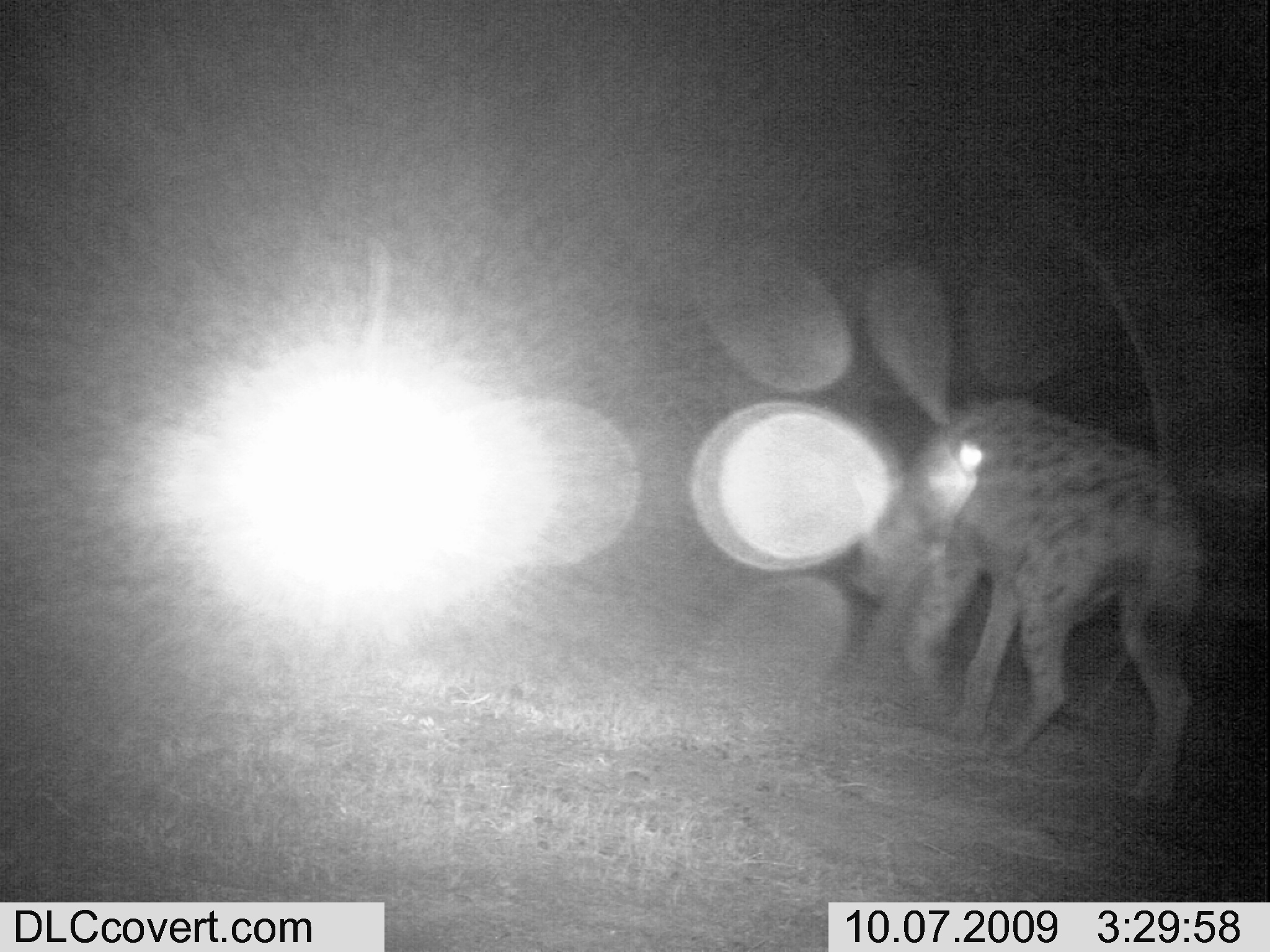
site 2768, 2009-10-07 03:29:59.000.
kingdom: Animalia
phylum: Chordata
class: Mammalia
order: Carnivora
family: Hyaenidae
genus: Crocuta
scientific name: Crocuta crocuta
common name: spotted hyena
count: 1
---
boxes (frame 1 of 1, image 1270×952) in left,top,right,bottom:
crocuta crocuta: 833,385,1220,802